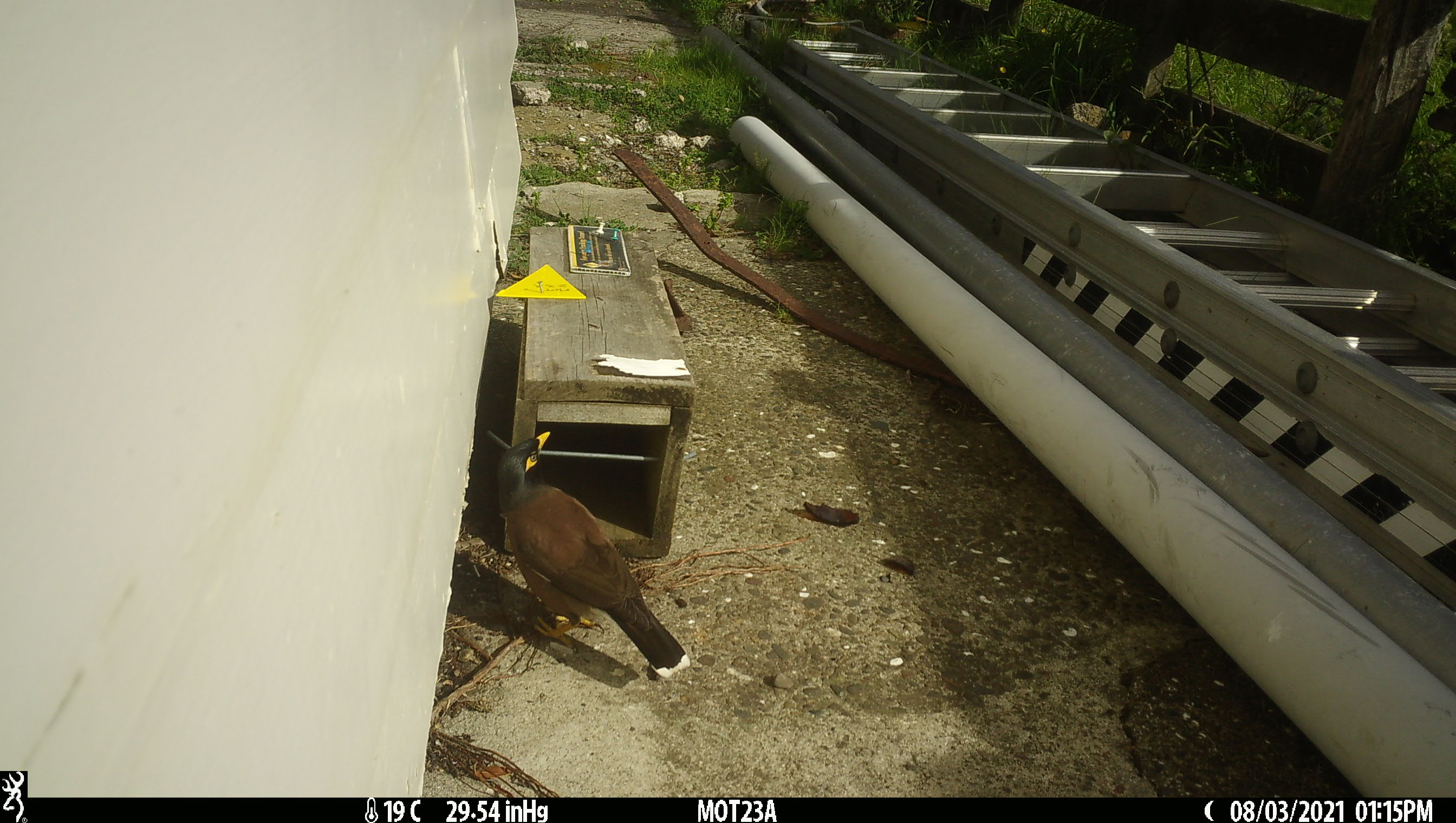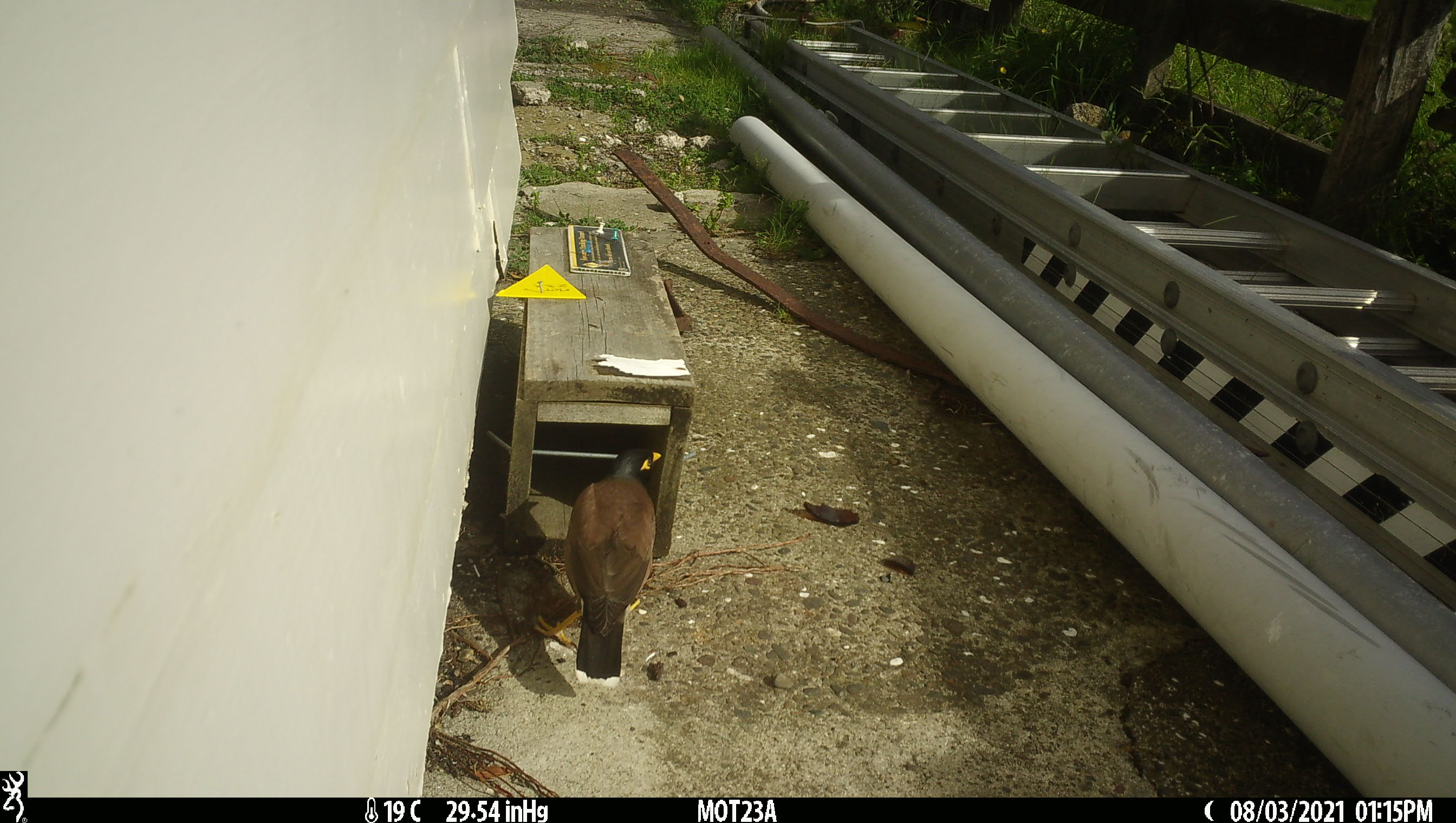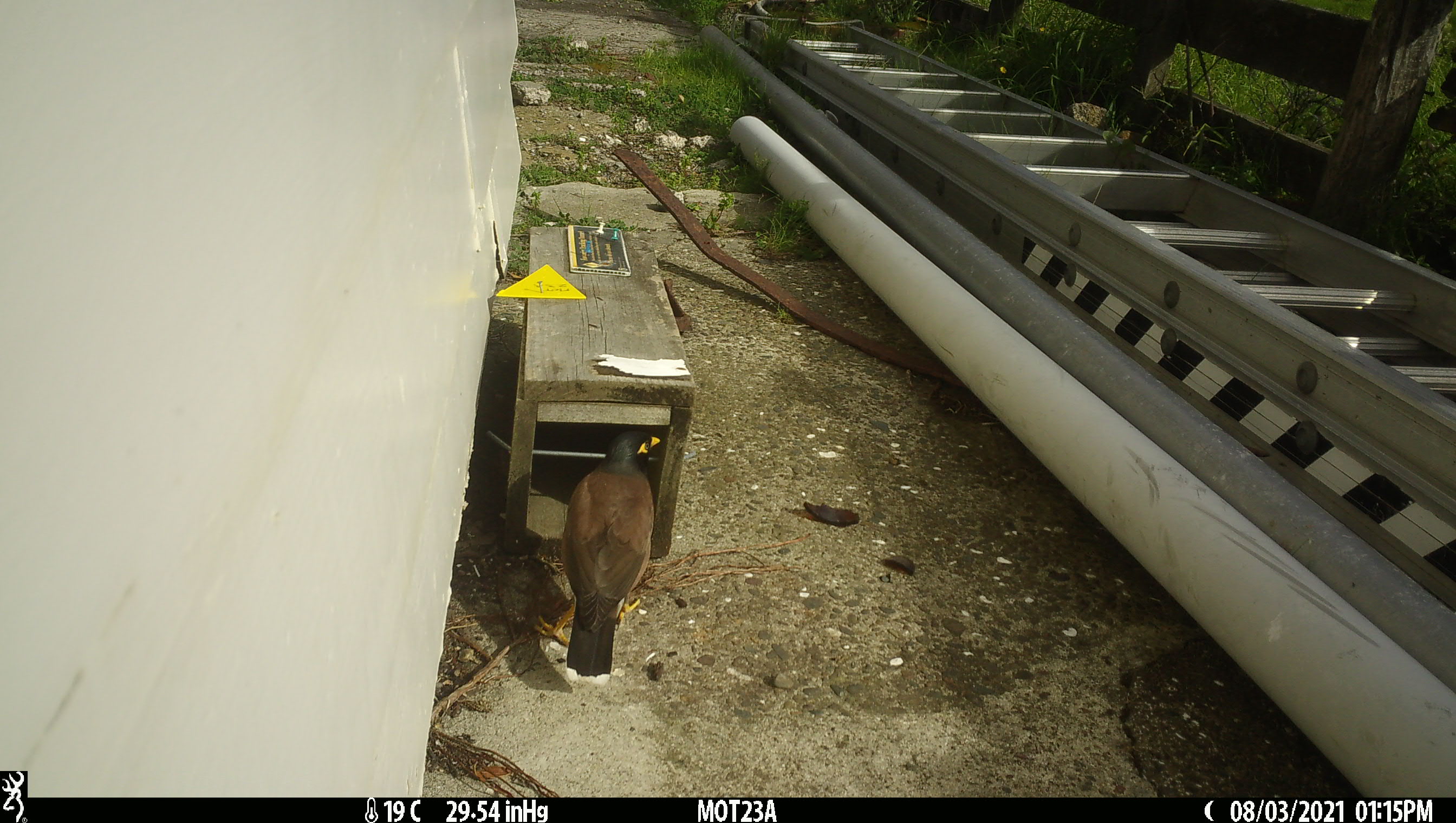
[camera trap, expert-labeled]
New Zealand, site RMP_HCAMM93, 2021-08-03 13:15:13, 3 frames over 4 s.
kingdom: Animalia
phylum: Chordata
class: Aves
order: Passeriformes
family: Sturnidae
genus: Acridotheres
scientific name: Acridotheres tristis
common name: common myna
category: myna